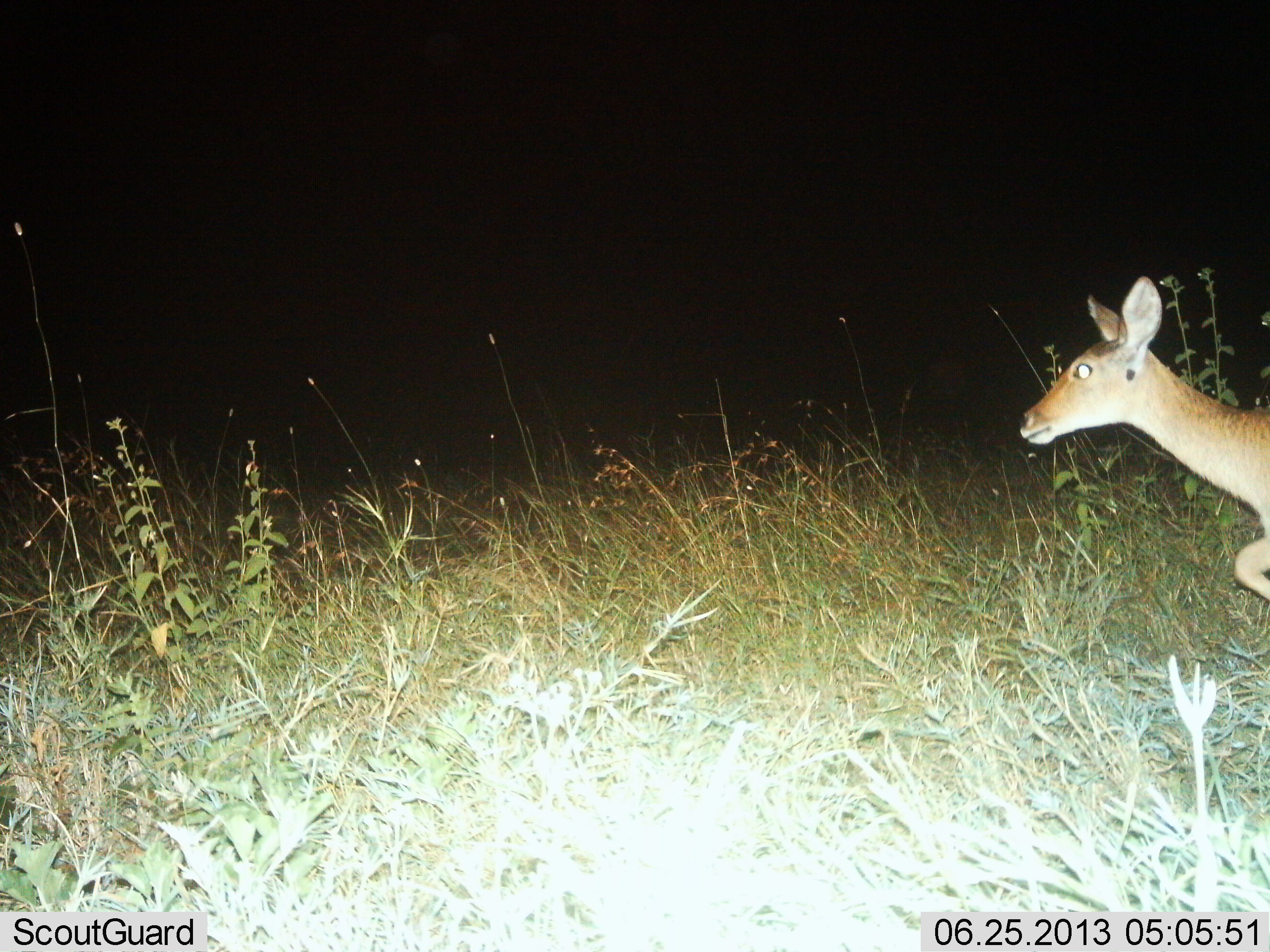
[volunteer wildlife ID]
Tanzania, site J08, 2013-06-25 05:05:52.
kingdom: Animalia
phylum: Chordata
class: Mammalia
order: Artiodactyla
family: Bovidae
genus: Redunca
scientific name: Redunca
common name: reedbuck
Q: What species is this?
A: Reedbuck (Redunca).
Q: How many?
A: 1.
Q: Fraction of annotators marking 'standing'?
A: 10%.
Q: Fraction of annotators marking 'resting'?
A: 0%.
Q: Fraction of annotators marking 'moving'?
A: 90%.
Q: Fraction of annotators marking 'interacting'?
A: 0%.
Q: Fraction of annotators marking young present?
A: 0%.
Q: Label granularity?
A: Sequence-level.